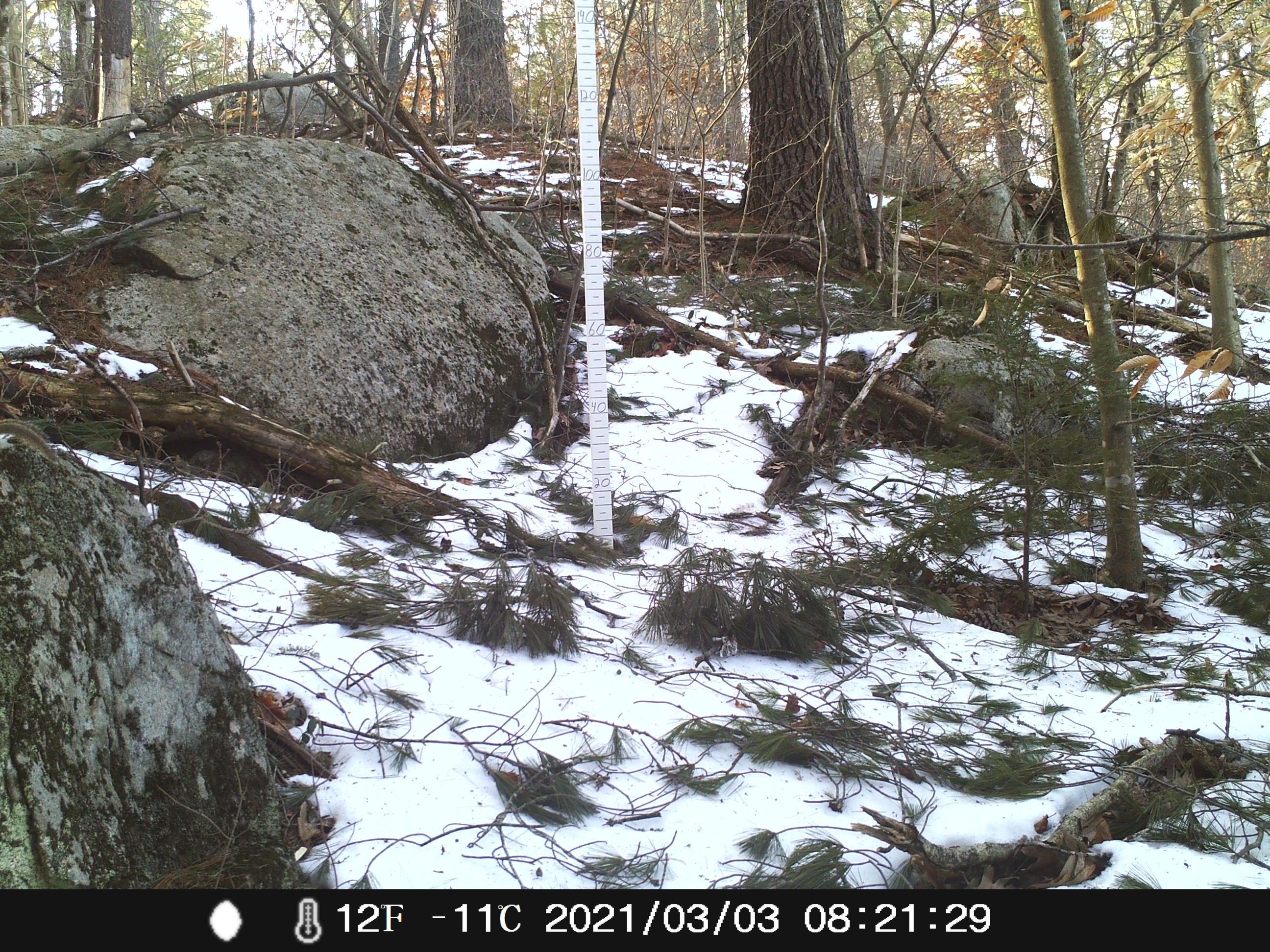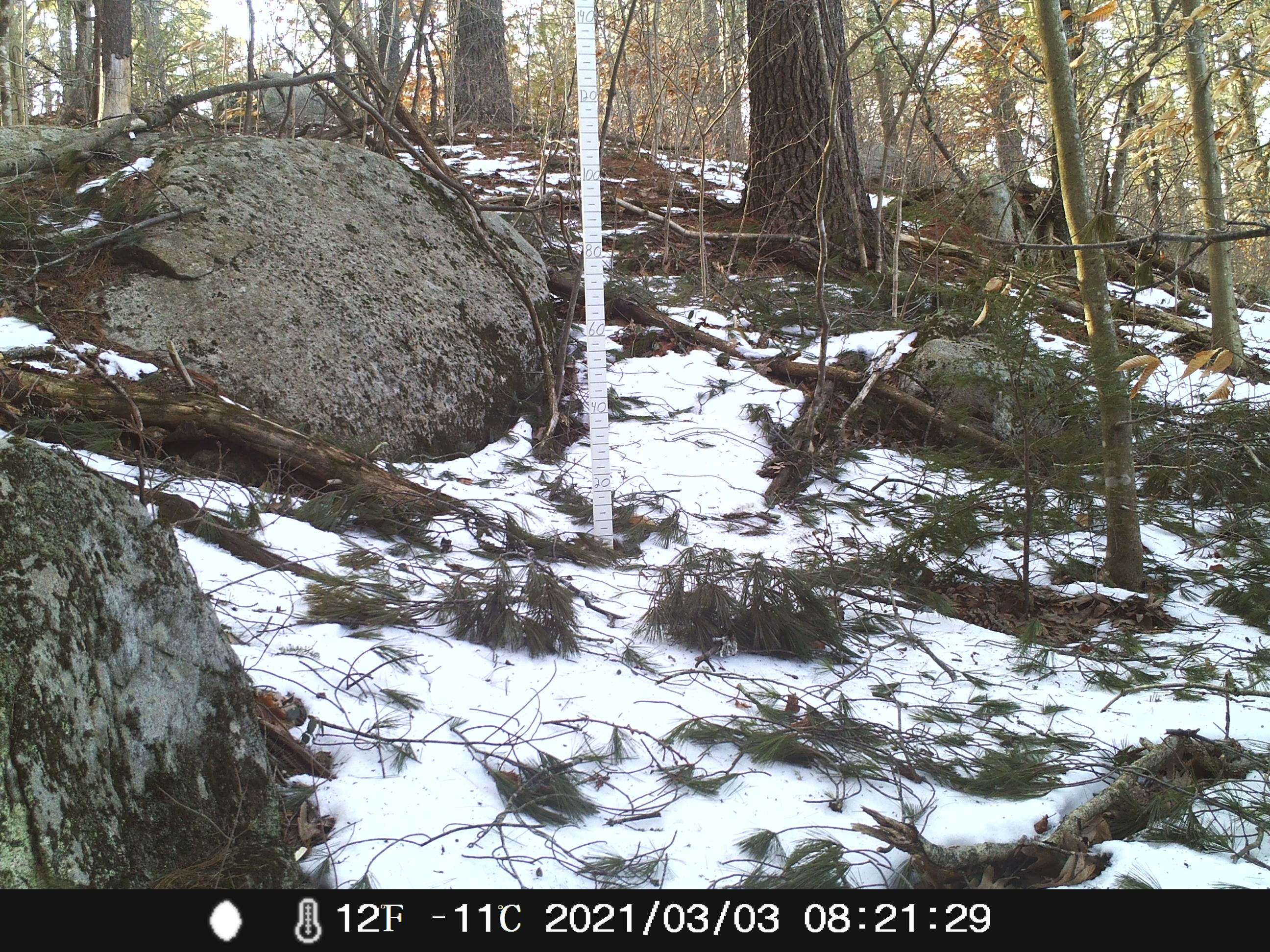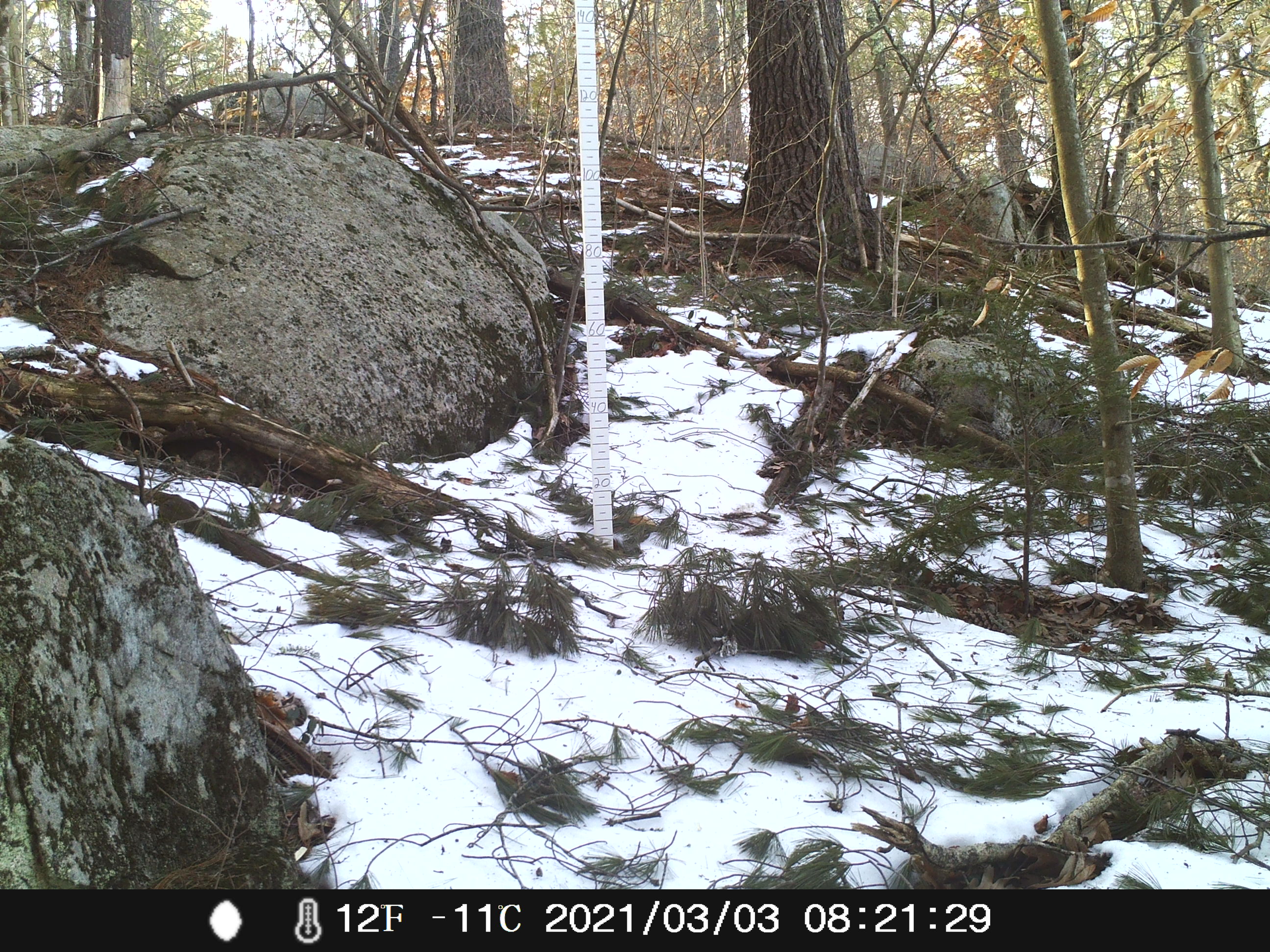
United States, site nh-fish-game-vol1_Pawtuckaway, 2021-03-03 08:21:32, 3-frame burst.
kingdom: Animalia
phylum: Chordata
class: Mammalia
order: Rodentia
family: Sciuridae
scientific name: Tamiini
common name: chipmunk